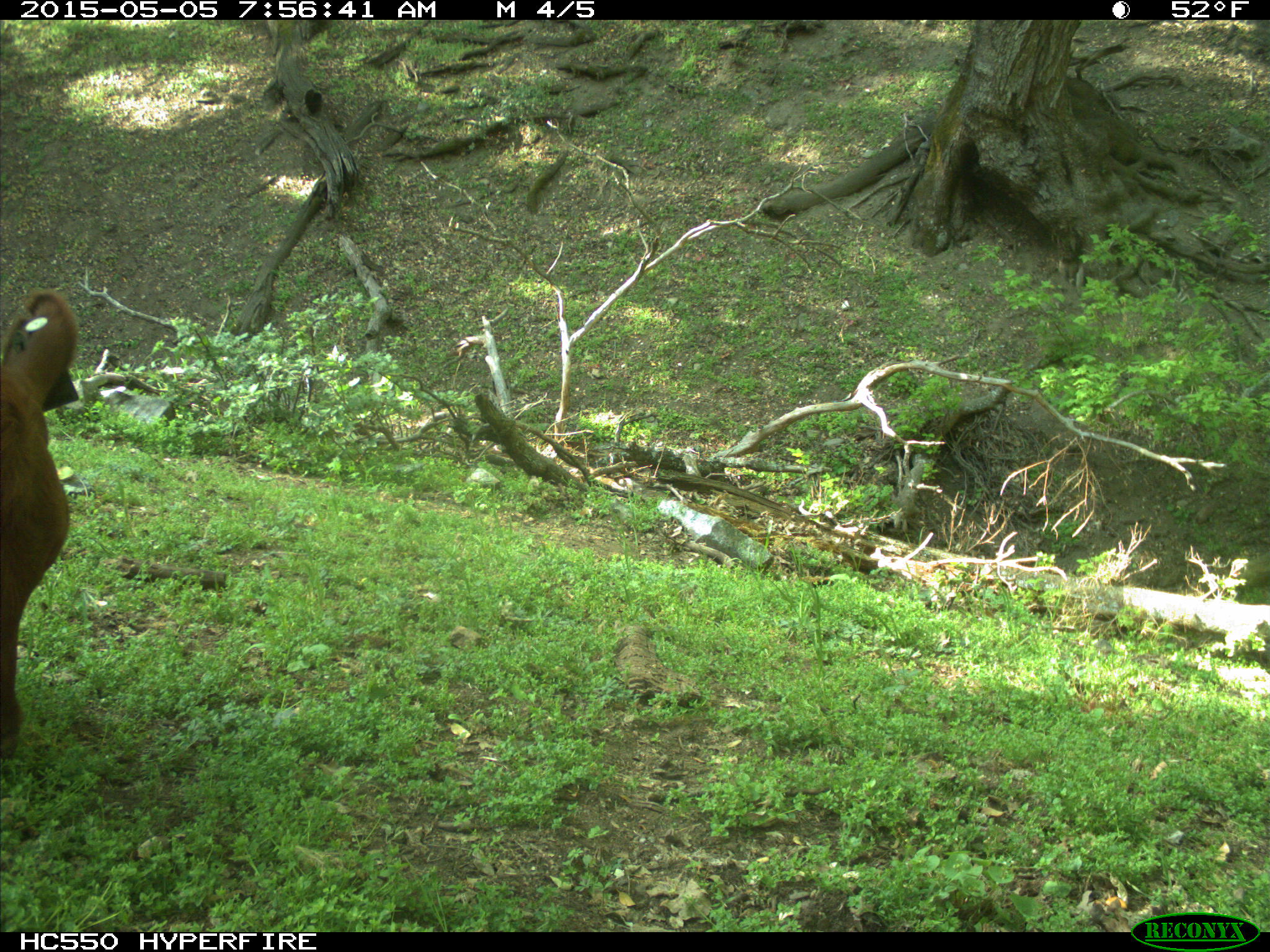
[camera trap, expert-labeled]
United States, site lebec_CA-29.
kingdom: Animalia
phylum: Chordata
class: Mammalia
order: Artiodactyla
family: Bovidae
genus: Bos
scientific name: Bos taurus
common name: domestic cow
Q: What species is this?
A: Bos taurus (domestic cow).